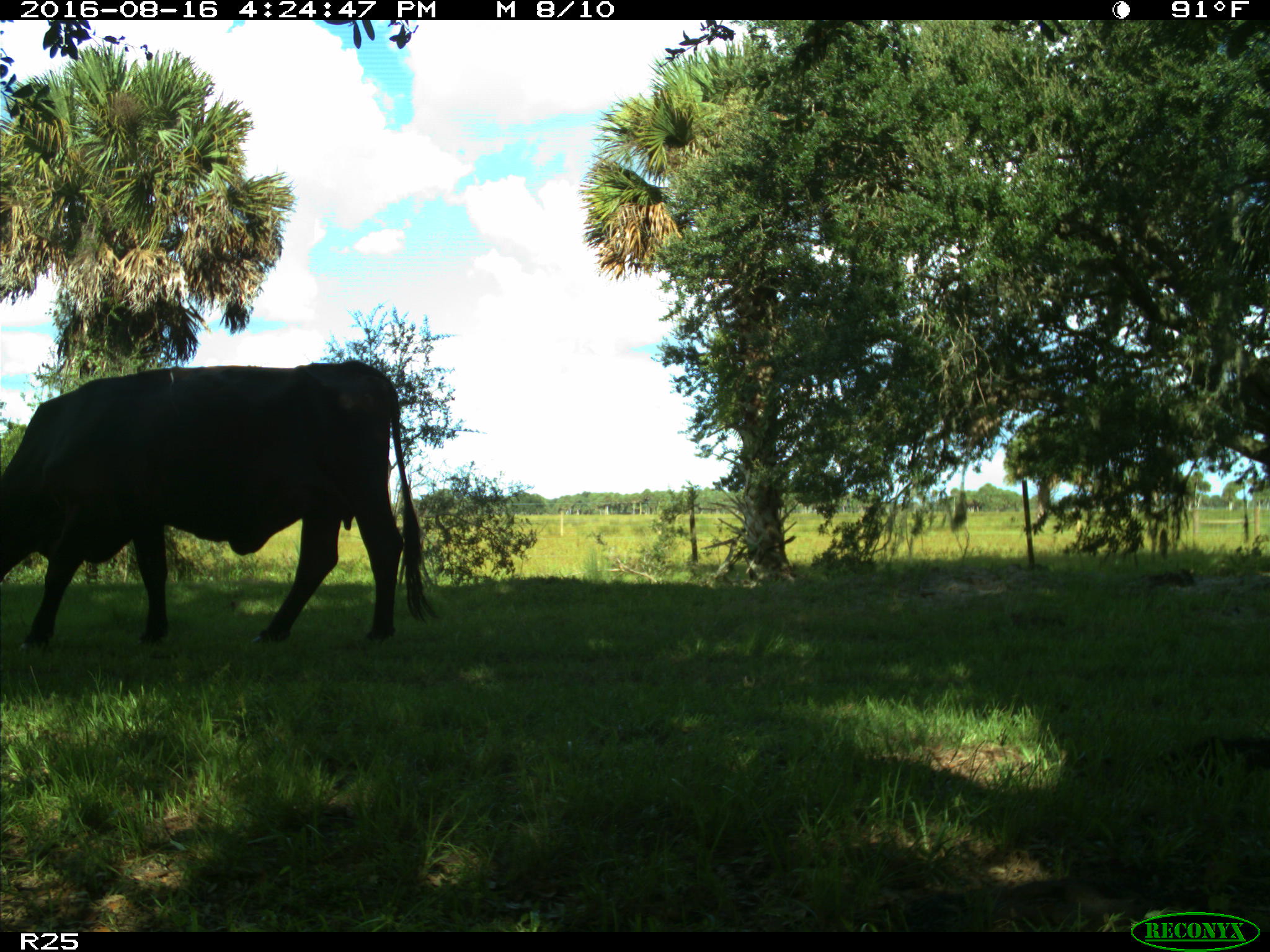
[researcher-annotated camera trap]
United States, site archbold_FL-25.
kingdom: Animalia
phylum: Chordata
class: Mammalia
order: Artiodactyla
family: Bovidae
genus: Bos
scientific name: Bos taurus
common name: domestic cow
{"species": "Bos taurus (domestic cow)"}